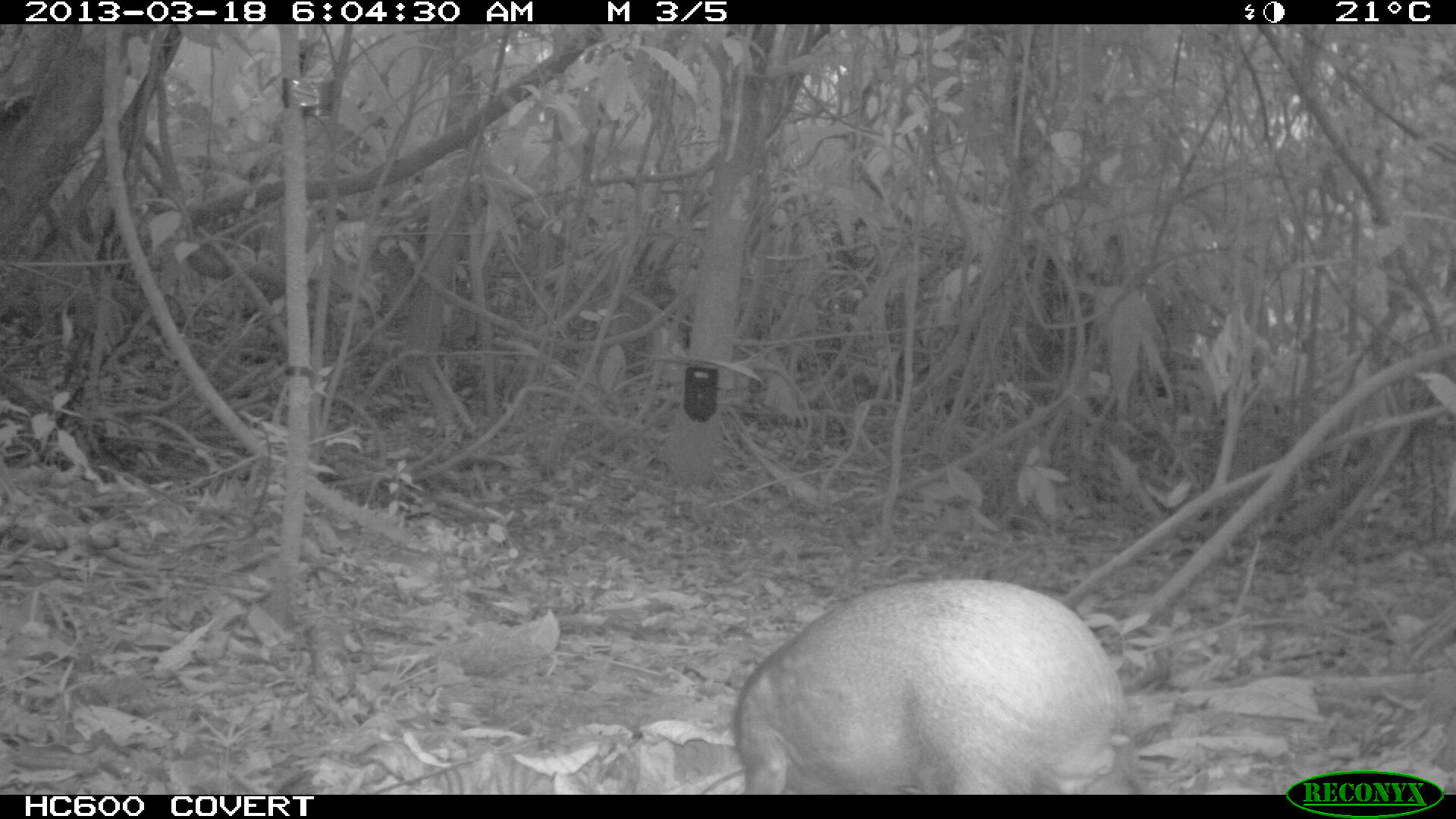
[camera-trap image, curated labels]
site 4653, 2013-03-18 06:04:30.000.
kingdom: Animalia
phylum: Chordata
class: Mammalia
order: Rodentia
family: Dasyproctidae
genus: Dasyprocta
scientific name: Dasyprocta leporina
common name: red-rumped agouti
Dasyprocta leporina (red-rumped agouti), count 1, age adult.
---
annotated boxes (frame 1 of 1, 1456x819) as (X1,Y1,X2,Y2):
dasyprocta leporina: (731,573,1130,795)